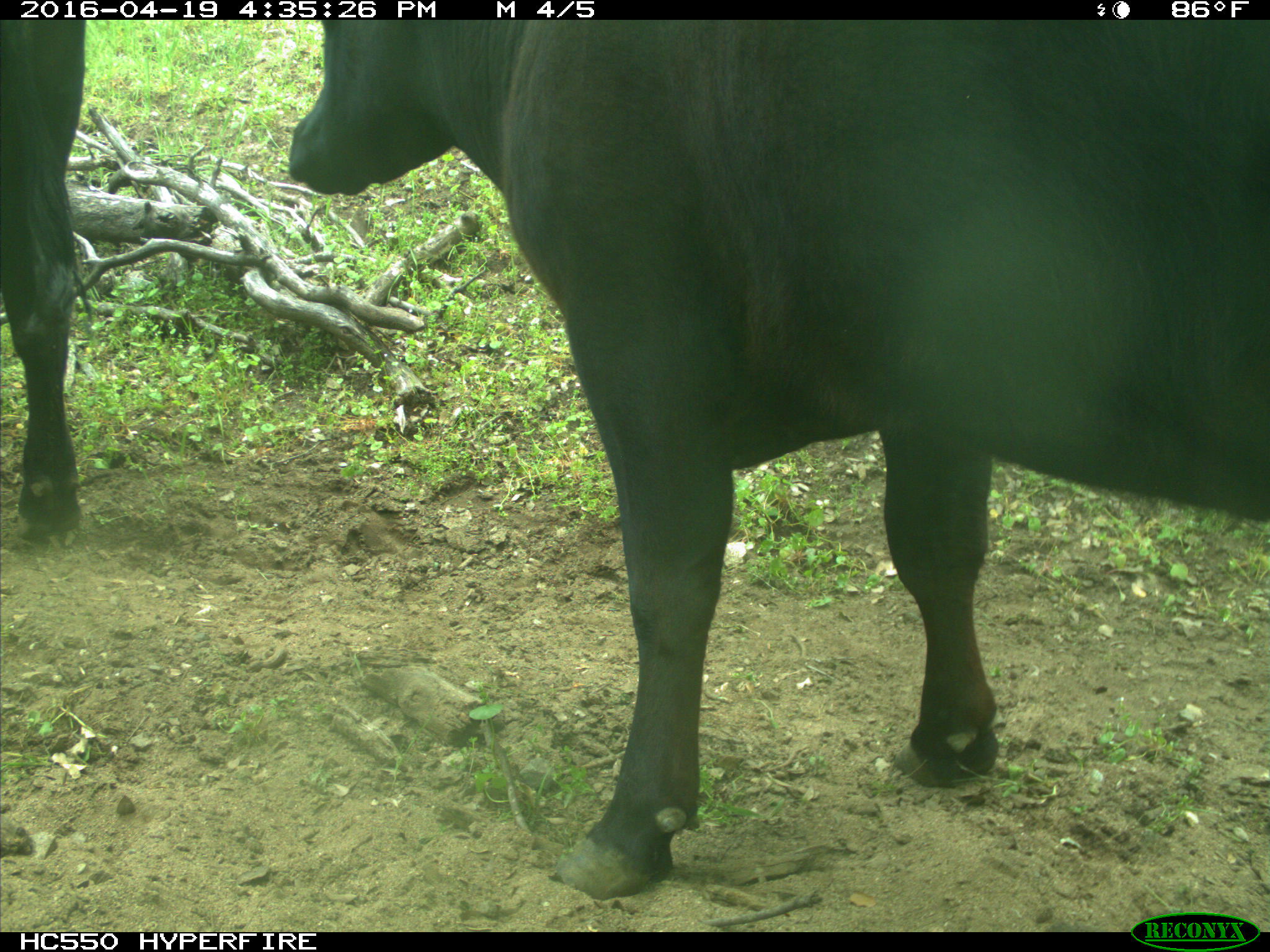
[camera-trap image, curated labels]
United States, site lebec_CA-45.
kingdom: Animalia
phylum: Chordata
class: Mammalia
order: Artiodactyla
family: Bovidae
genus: Bos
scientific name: Bos taurus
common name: domestic cow